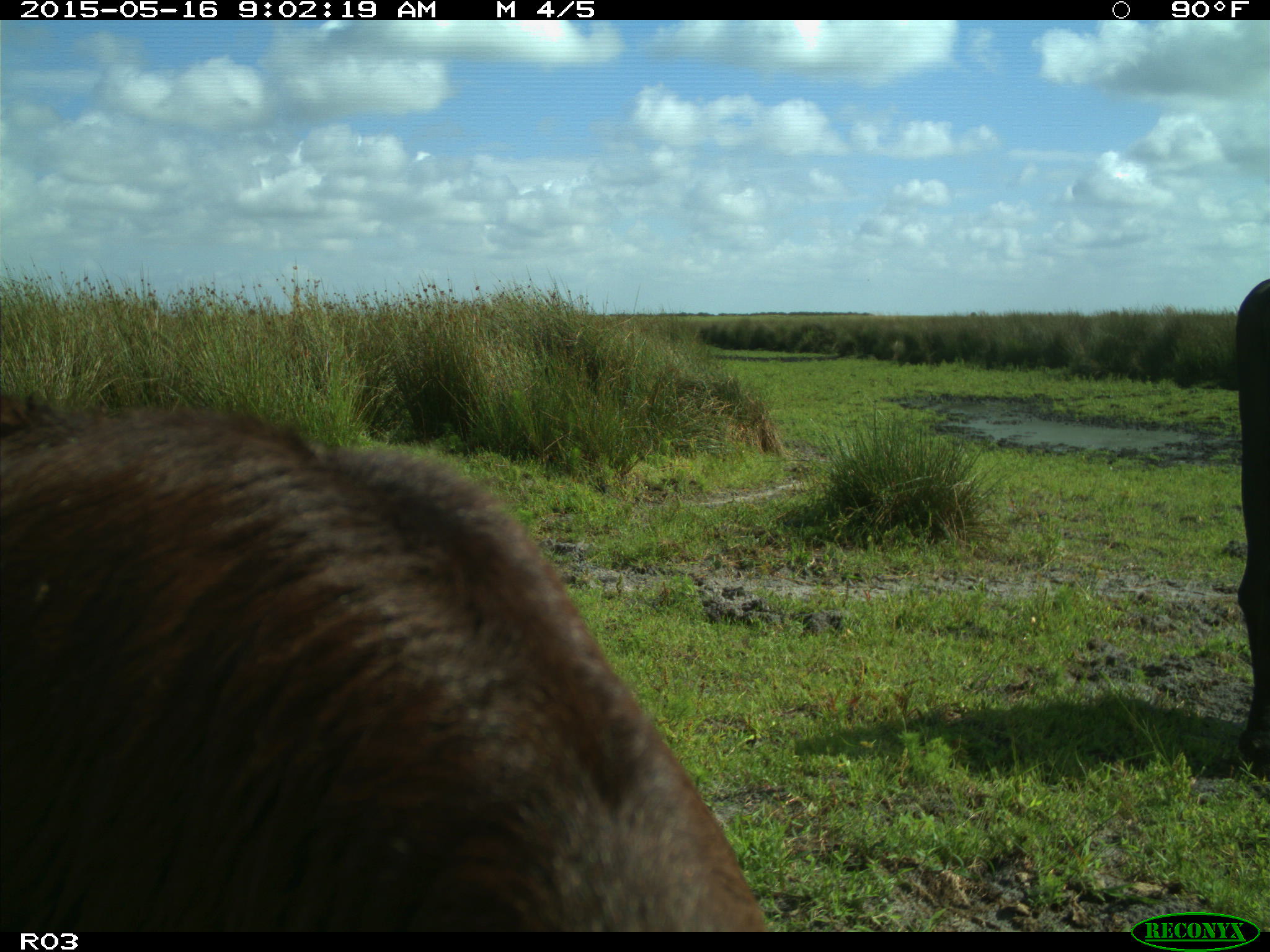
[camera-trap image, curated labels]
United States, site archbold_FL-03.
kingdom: Animalia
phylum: Chordata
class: Mammalia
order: Artiodactyla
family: Bovidae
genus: Bos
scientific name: Bos taurus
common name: domestic cow